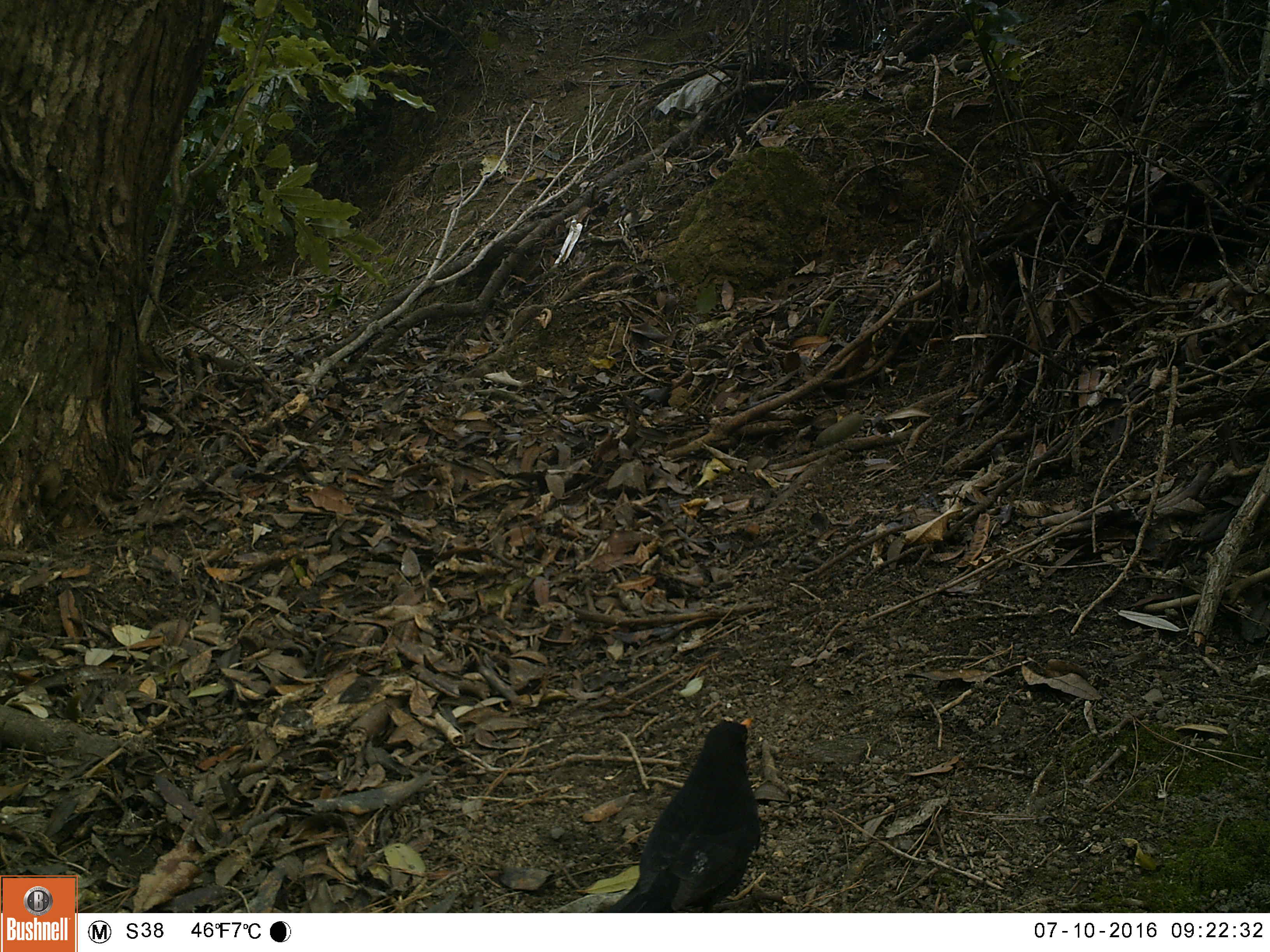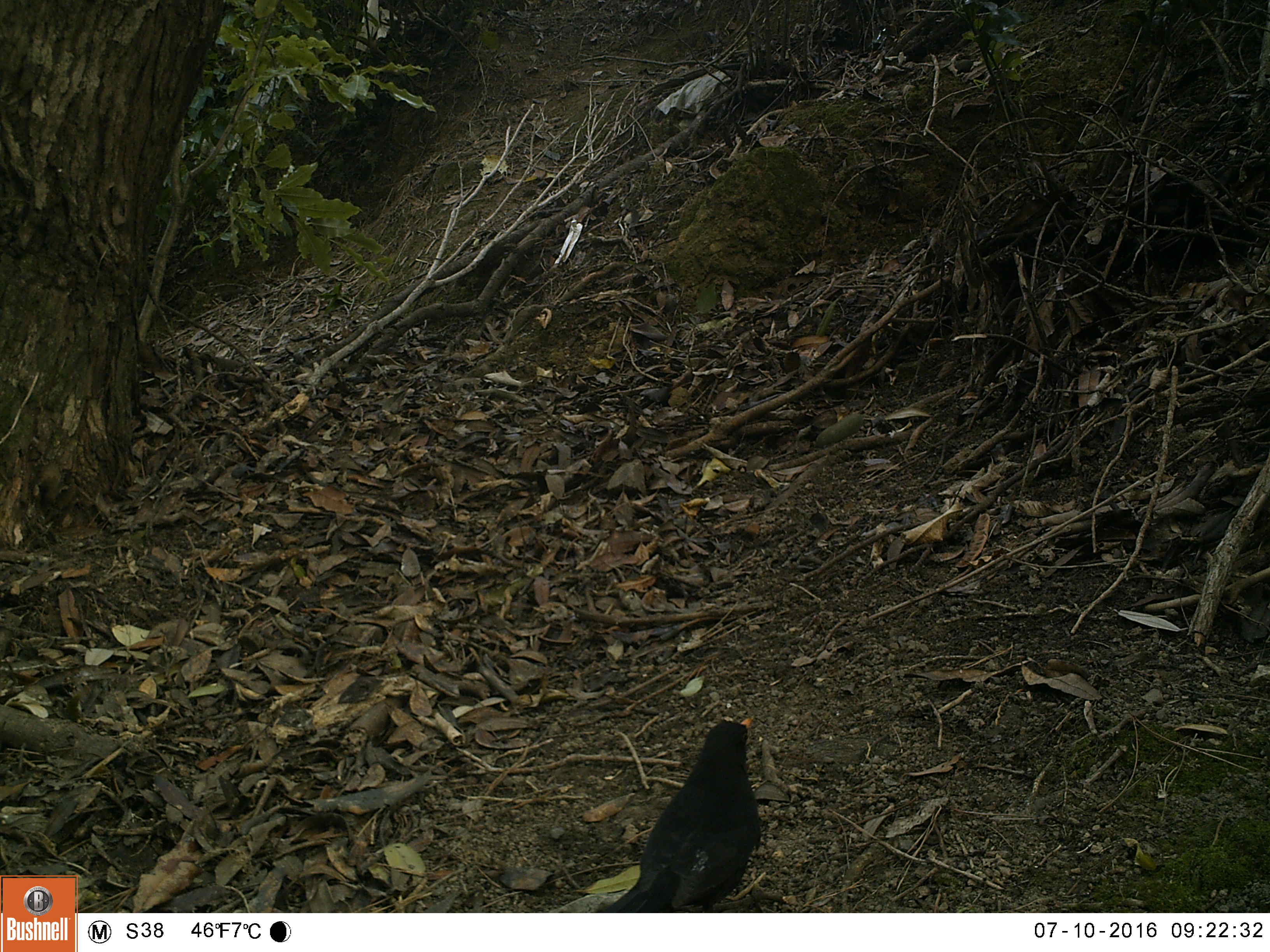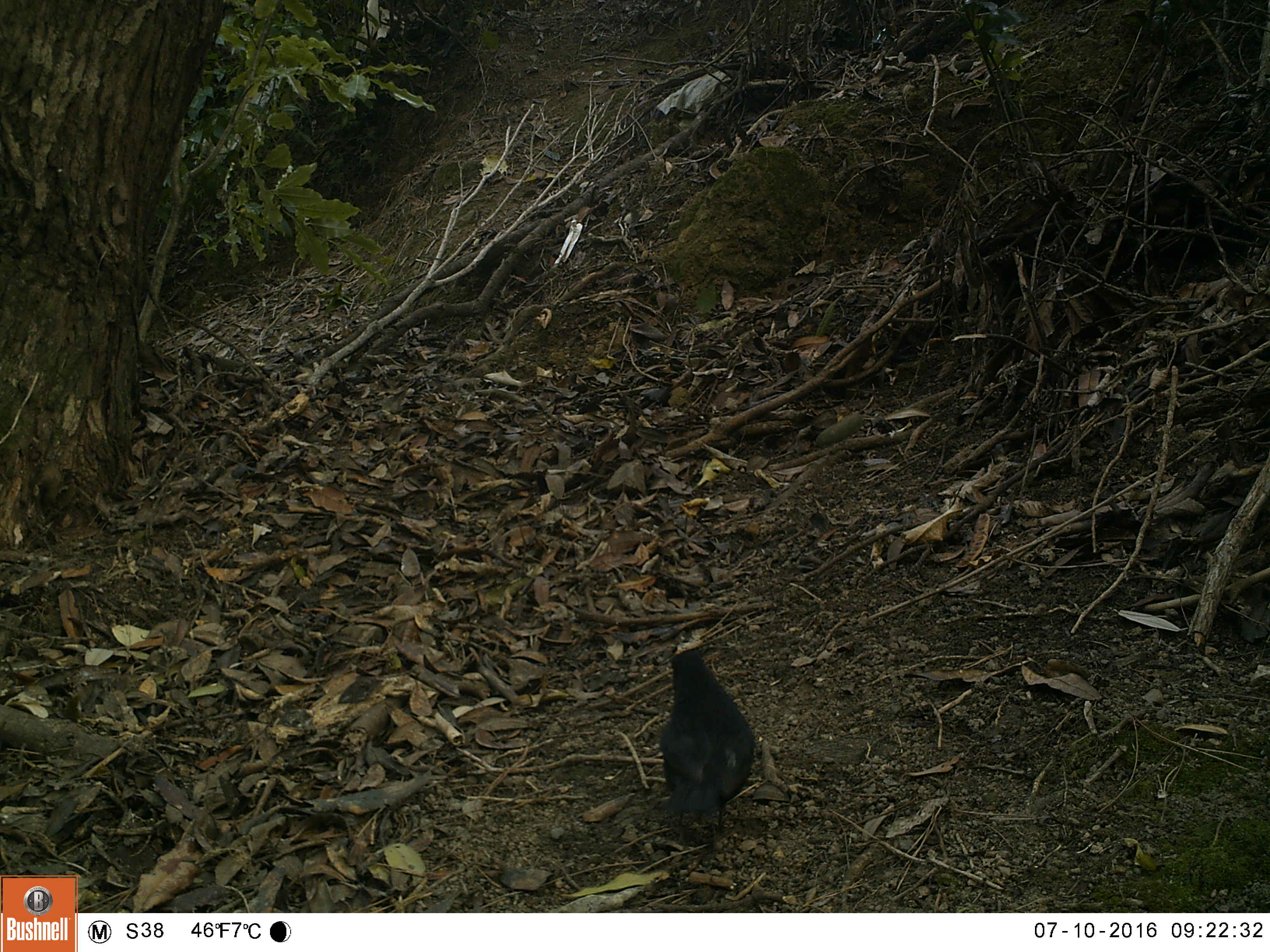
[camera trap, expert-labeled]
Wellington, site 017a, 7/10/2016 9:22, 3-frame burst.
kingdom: Animalia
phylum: Chordata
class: Aves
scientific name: Aves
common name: bird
Bird (Aves).